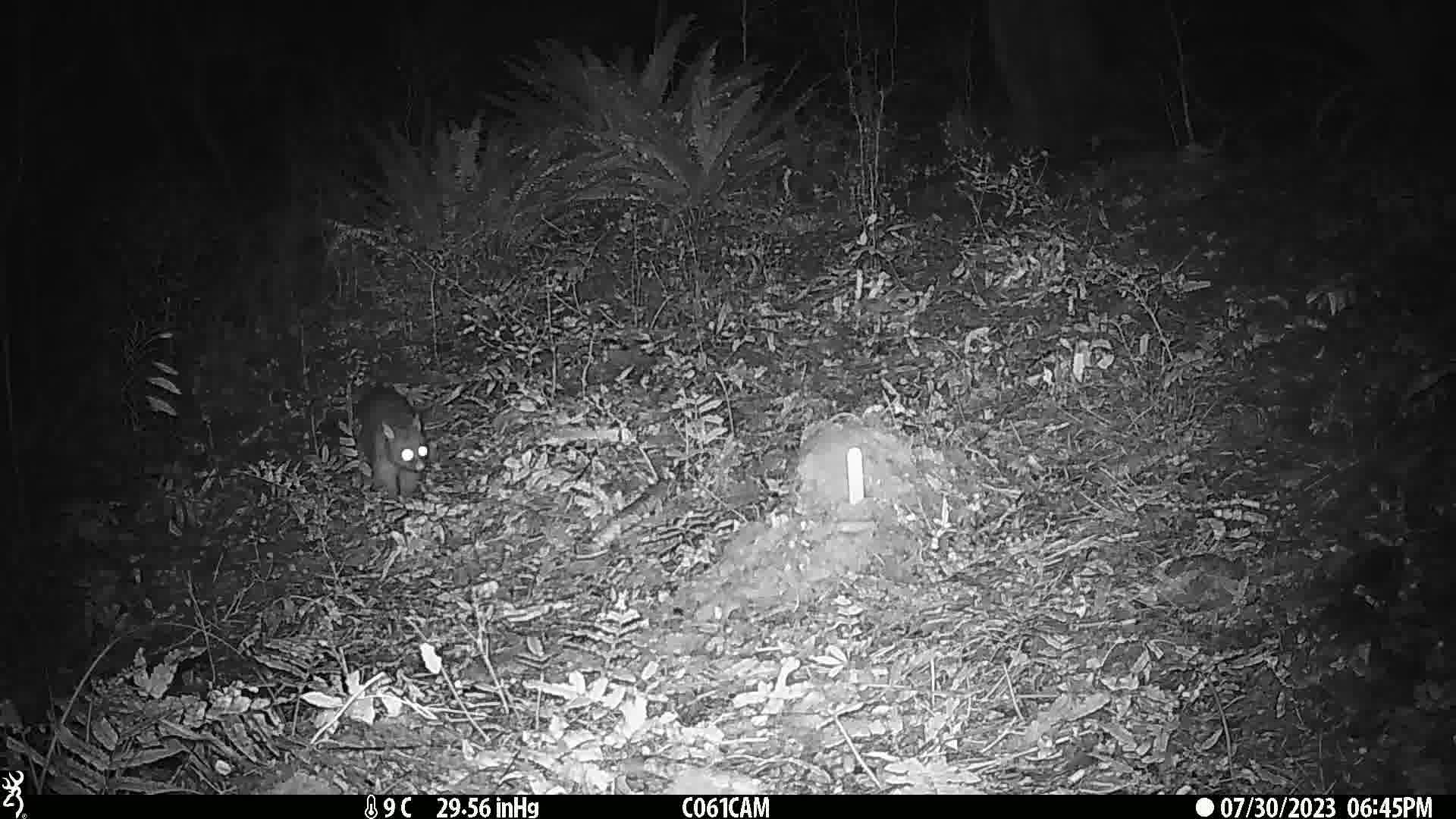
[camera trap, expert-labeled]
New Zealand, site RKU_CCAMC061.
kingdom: Animalia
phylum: Chordata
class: Mammalia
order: Diprotodontia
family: Phalangeridae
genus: Trichosurus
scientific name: Trichosurus vulpecula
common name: common brushtail possum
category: possum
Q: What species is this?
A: Possum (common brushtail possum) (Trichosurus vulpecula).